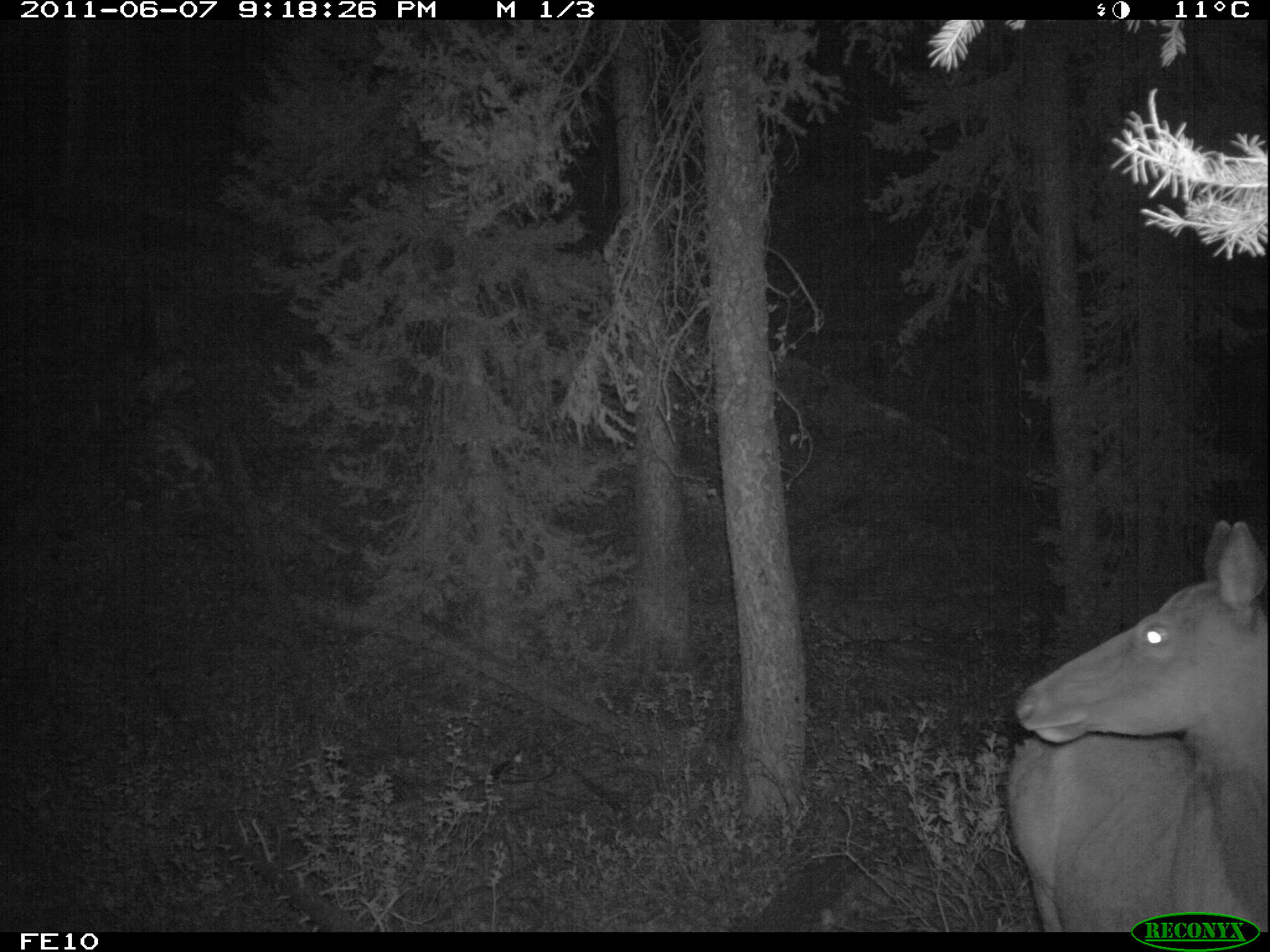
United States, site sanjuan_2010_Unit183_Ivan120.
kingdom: Animalia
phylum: Chordata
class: Mammalia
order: Artiodactyla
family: Cervidae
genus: Cervus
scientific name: Cervus elaphus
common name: red deer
Cervus elaphus (red deer).